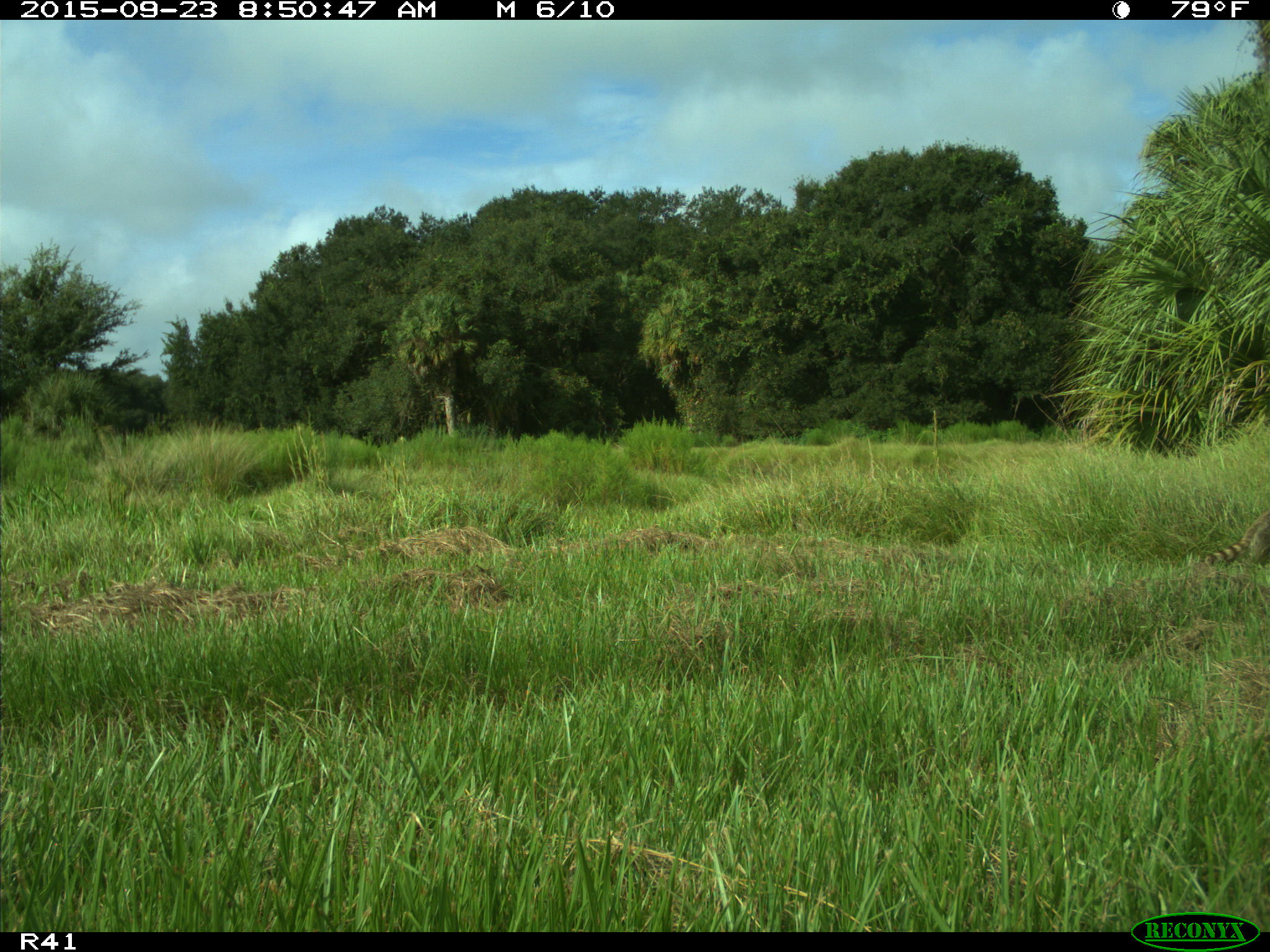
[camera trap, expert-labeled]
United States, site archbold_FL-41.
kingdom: Animalia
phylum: Chordata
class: Mammalia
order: Carnivora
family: Procyonidae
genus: Procyon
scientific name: Procyon lotor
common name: common raccoon